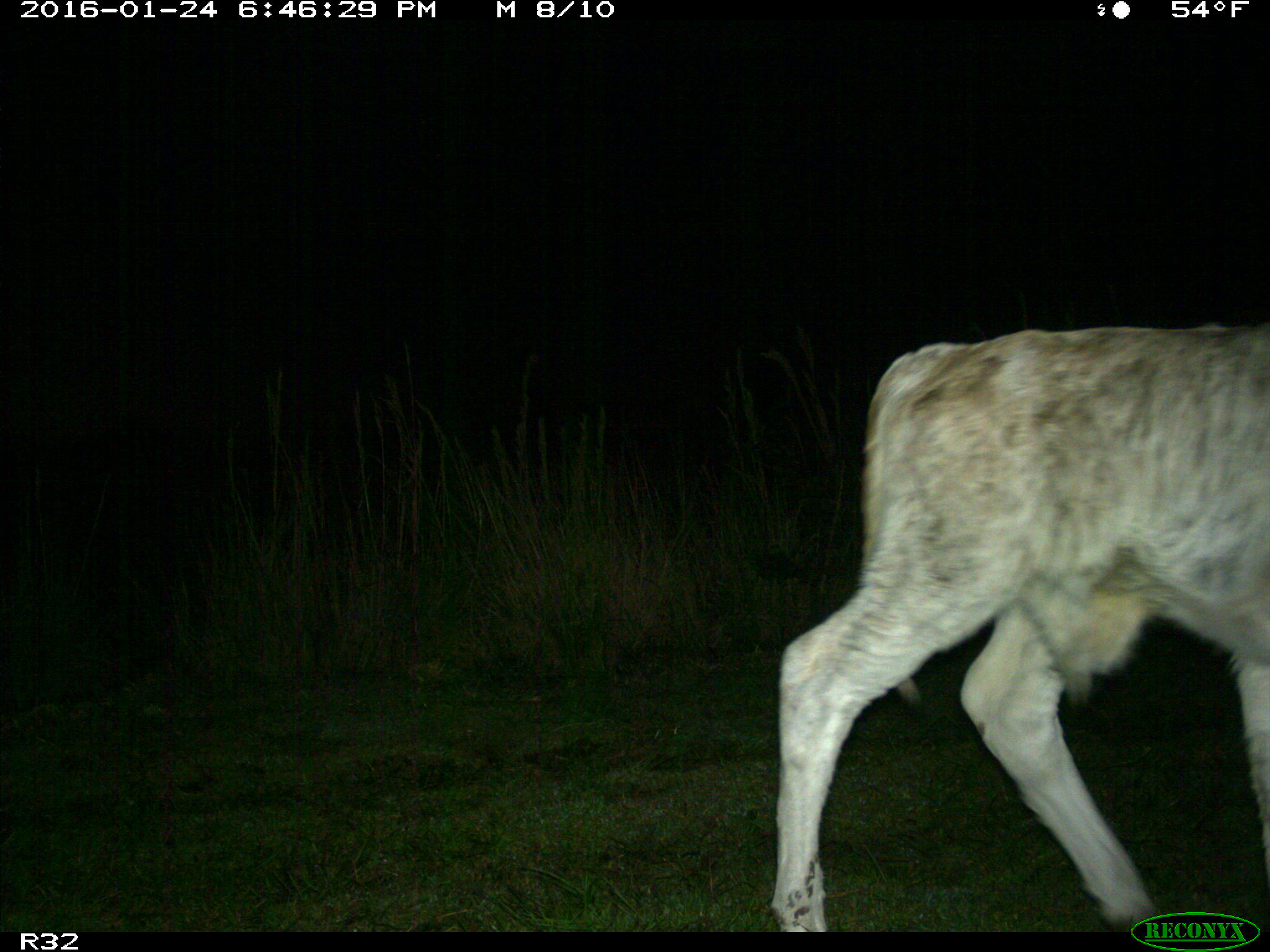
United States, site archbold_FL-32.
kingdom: Animalia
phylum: Chordata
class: Mammalia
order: Artiodactyla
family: Bovidae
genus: Bos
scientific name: Bos taurus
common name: domestic cow